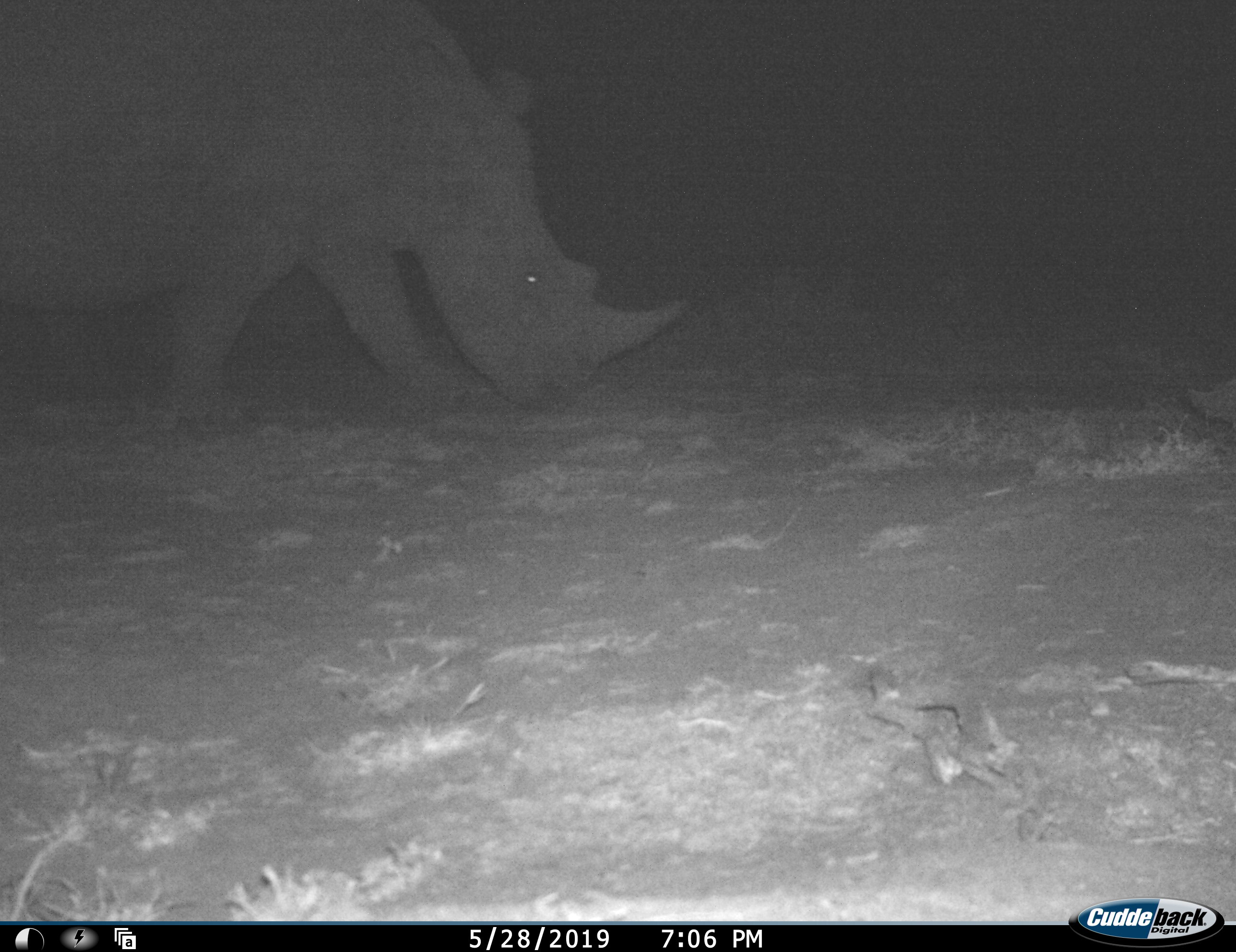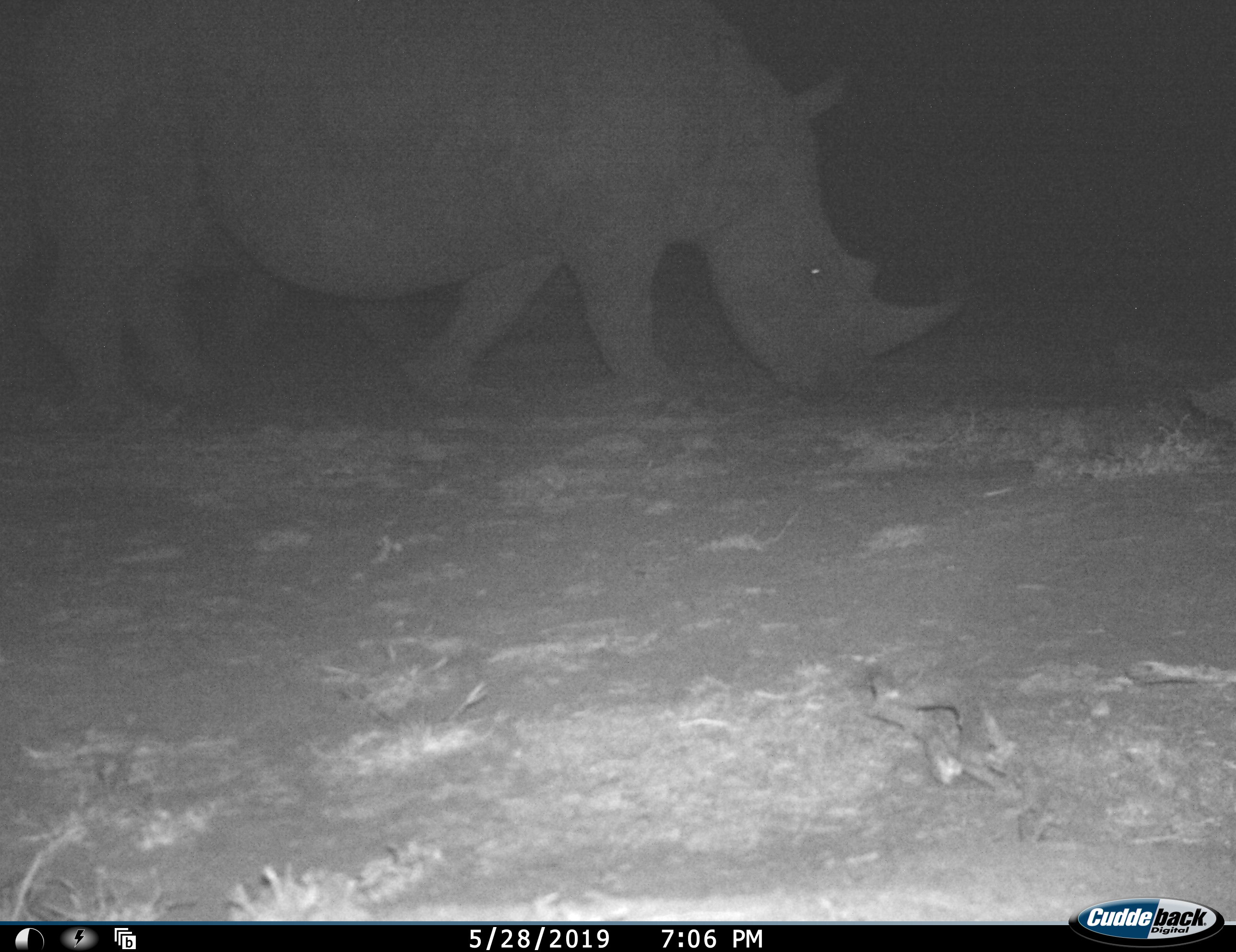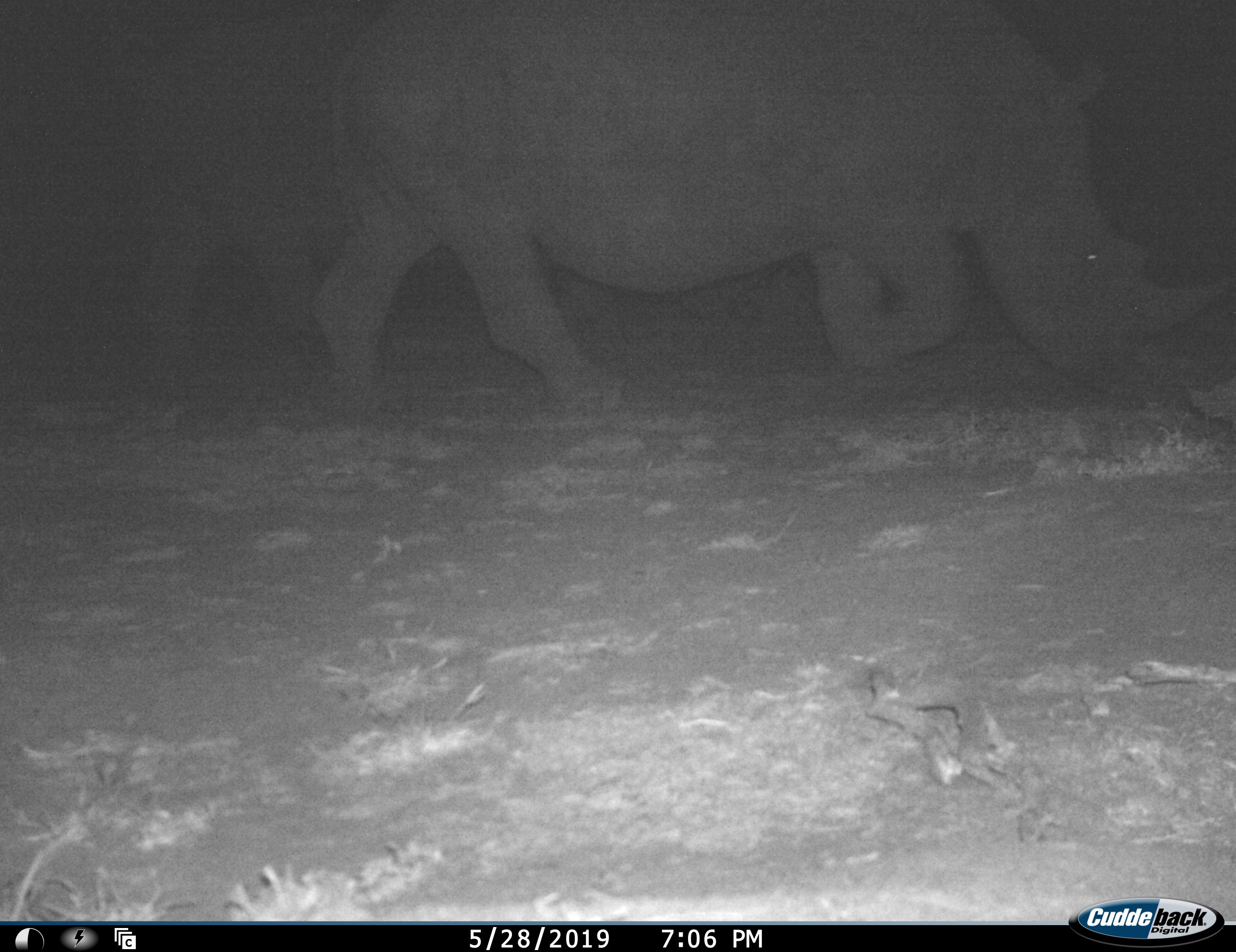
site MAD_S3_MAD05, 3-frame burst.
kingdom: Animalia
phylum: Chordata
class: Mammalia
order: Perissodactyla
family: Rhinocerotidae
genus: Ceratotherium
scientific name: Ceratotherium simum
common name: white rhinoceros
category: rhinoceroswhite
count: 2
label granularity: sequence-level